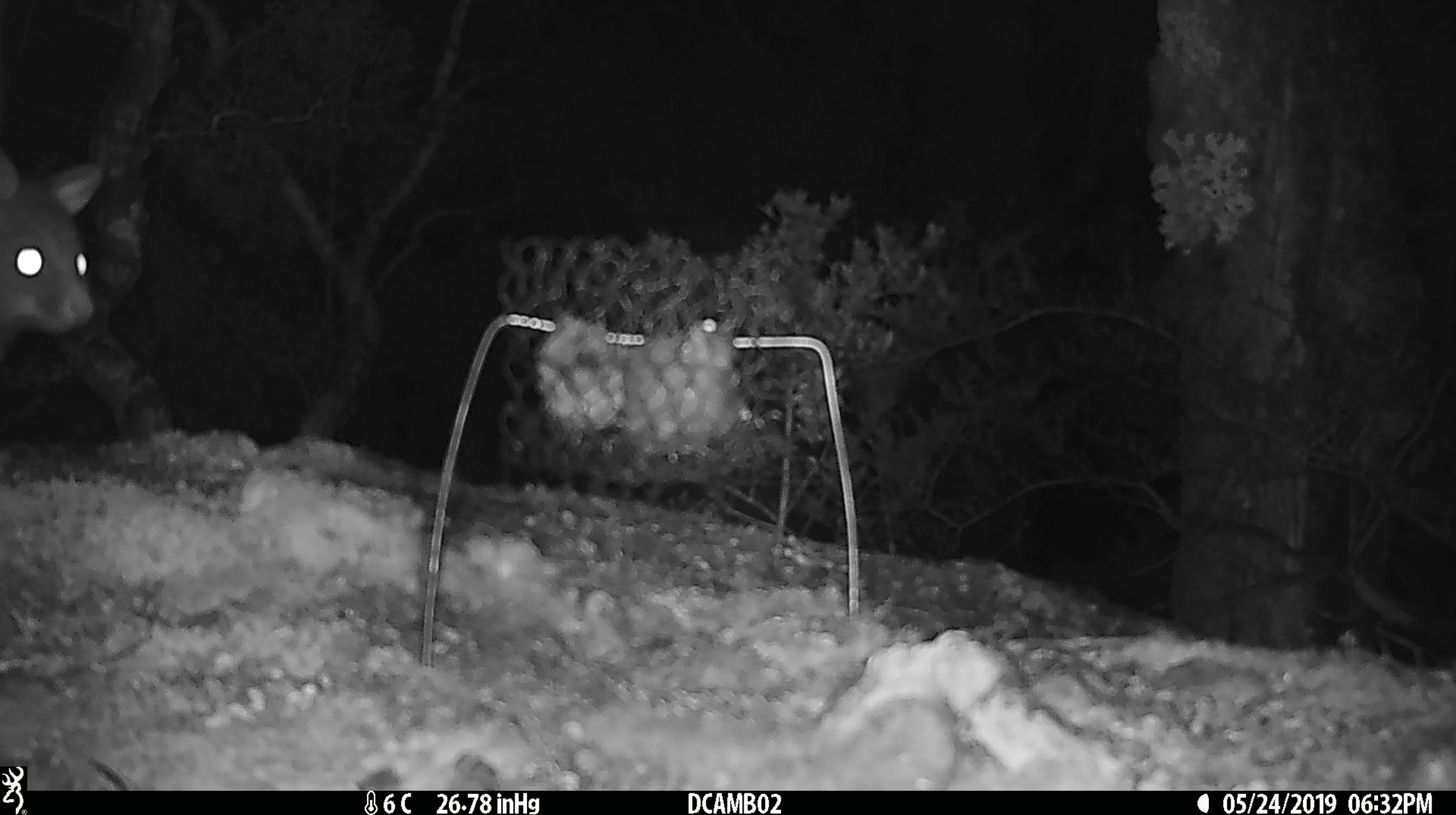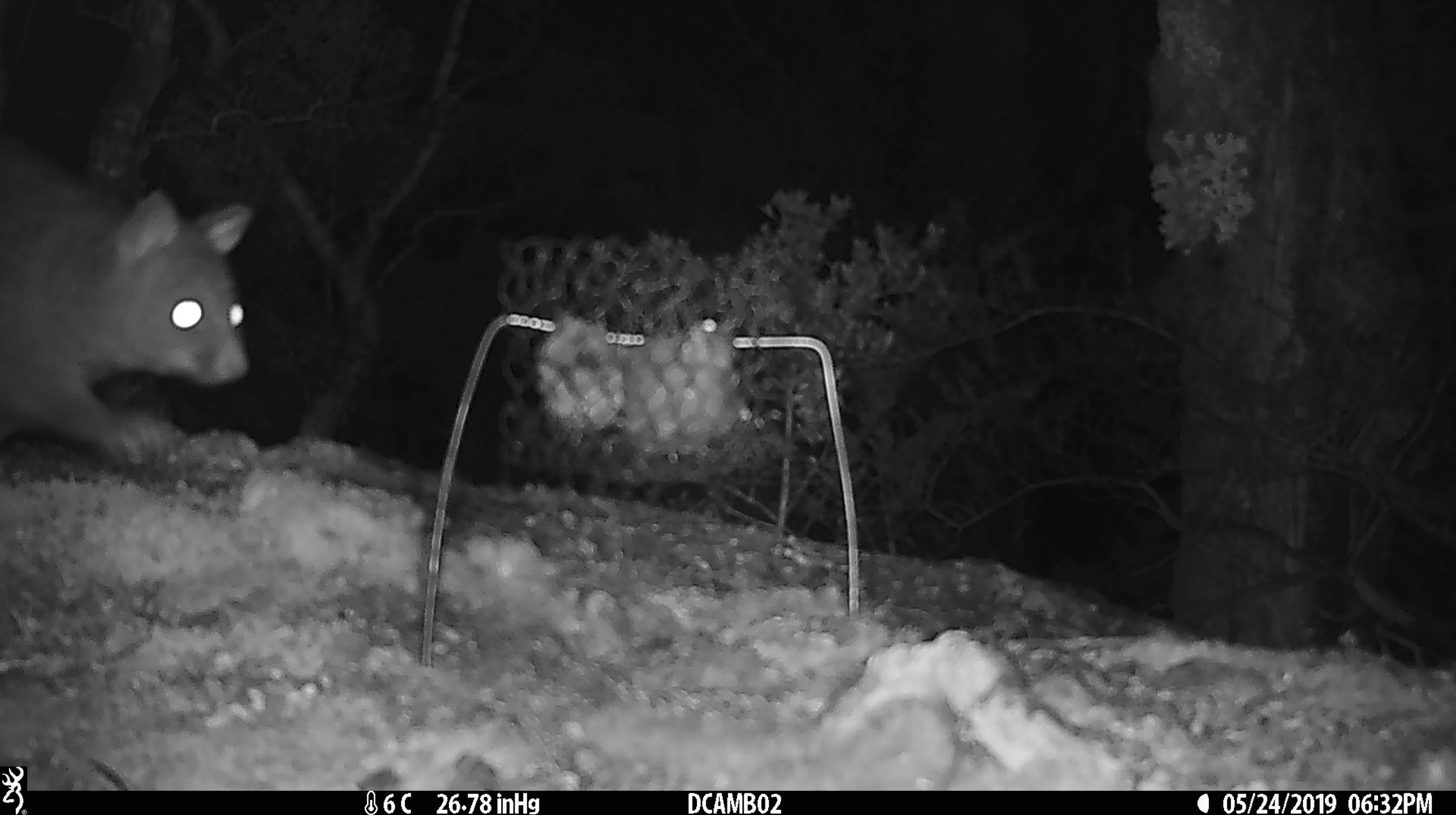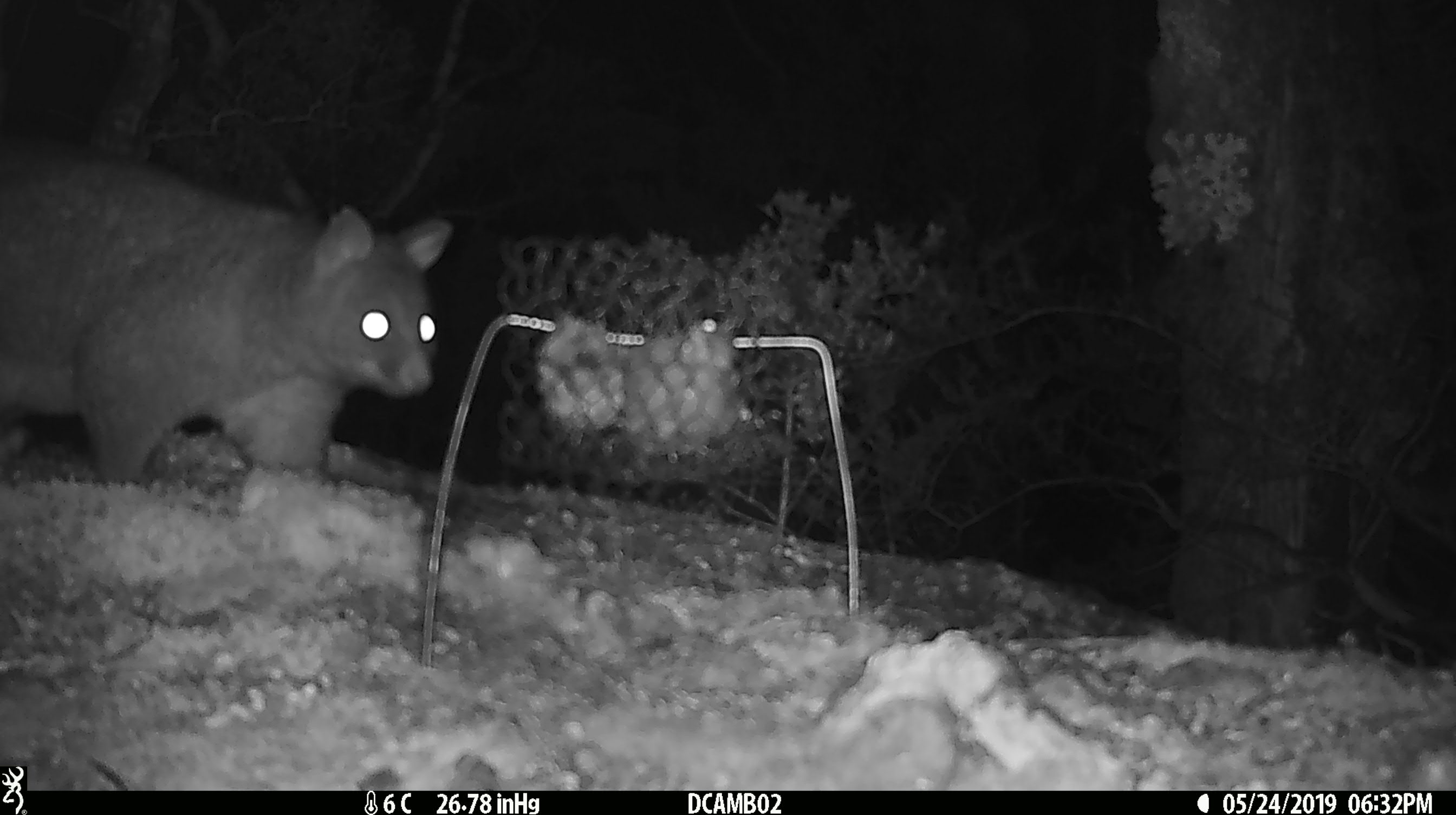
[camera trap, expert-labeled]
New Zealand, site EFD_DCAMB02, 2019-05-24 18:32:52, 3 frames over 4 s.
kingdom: Animalia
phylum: Chordata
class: Mammalia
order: Diprotodontia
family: Phalangeridae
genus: Trichosurus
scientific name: Trichosurus vulpecula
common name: common brushtail possum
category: possum